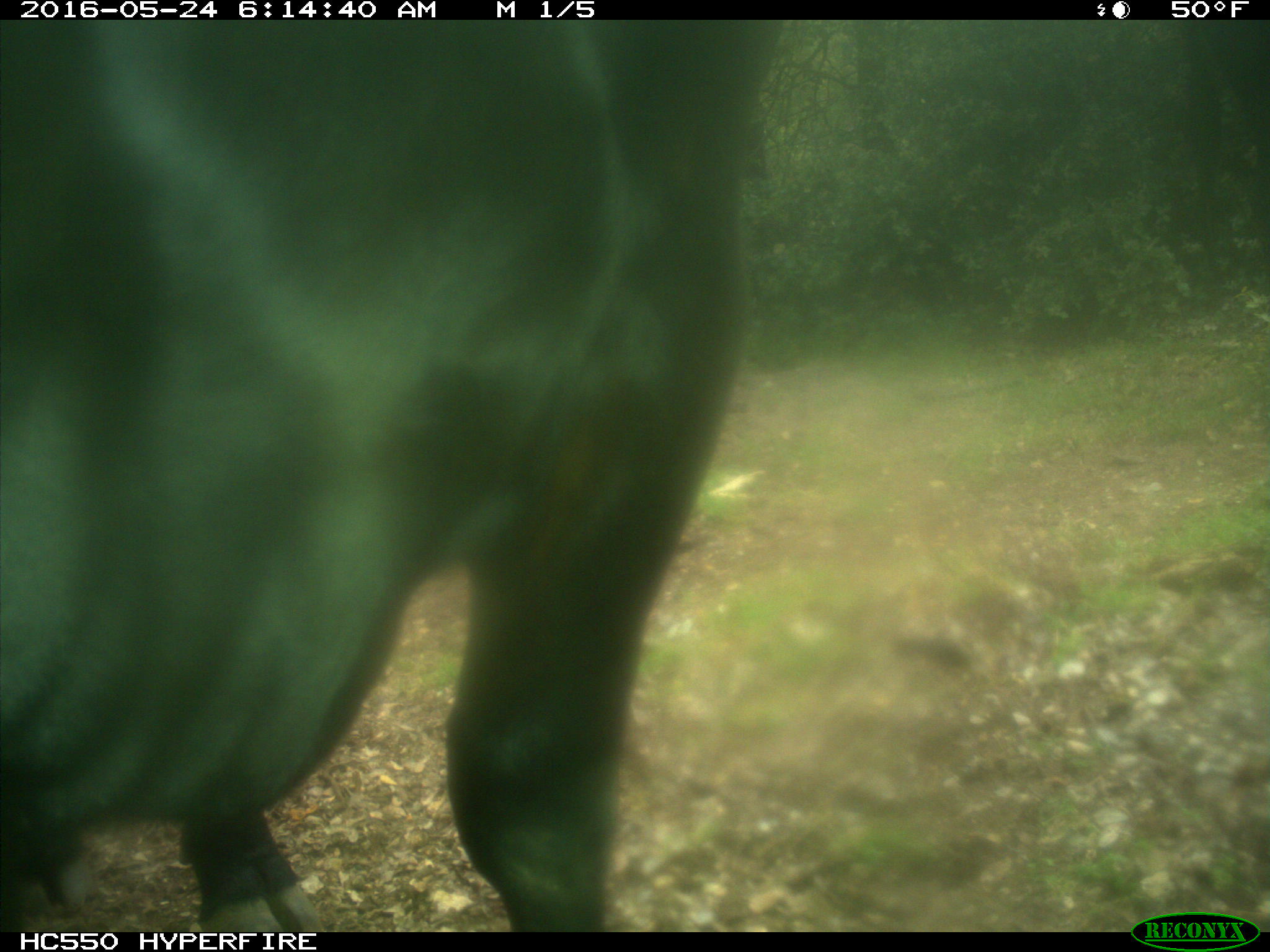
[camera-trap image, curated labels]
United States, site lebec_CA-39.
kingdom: Animalia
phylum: Chordata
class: Mammalia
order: Artiodactyla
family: Bovidae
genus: Bos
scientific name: Bos taurus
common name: domestic cow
Bos taurus (domestic cow).